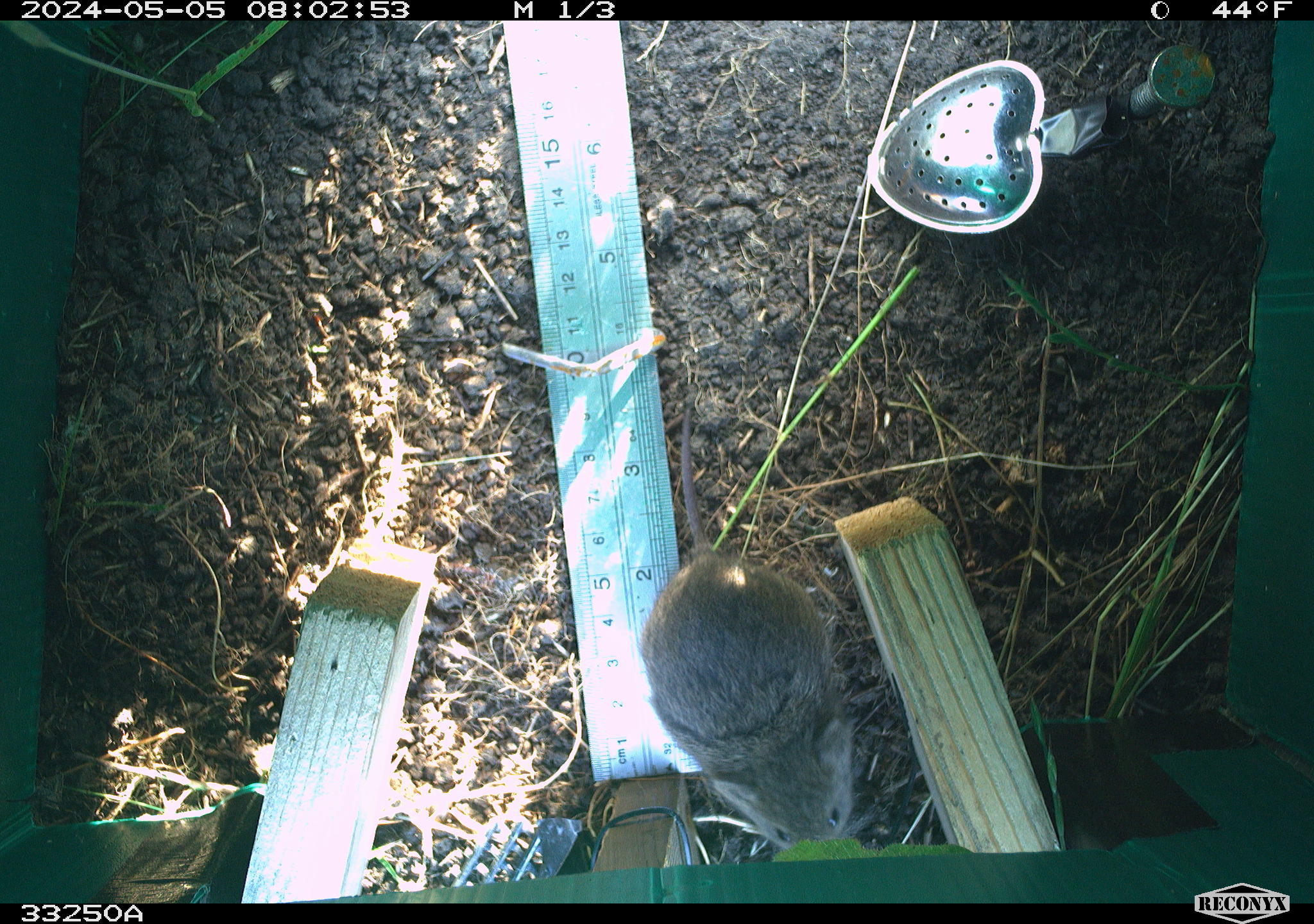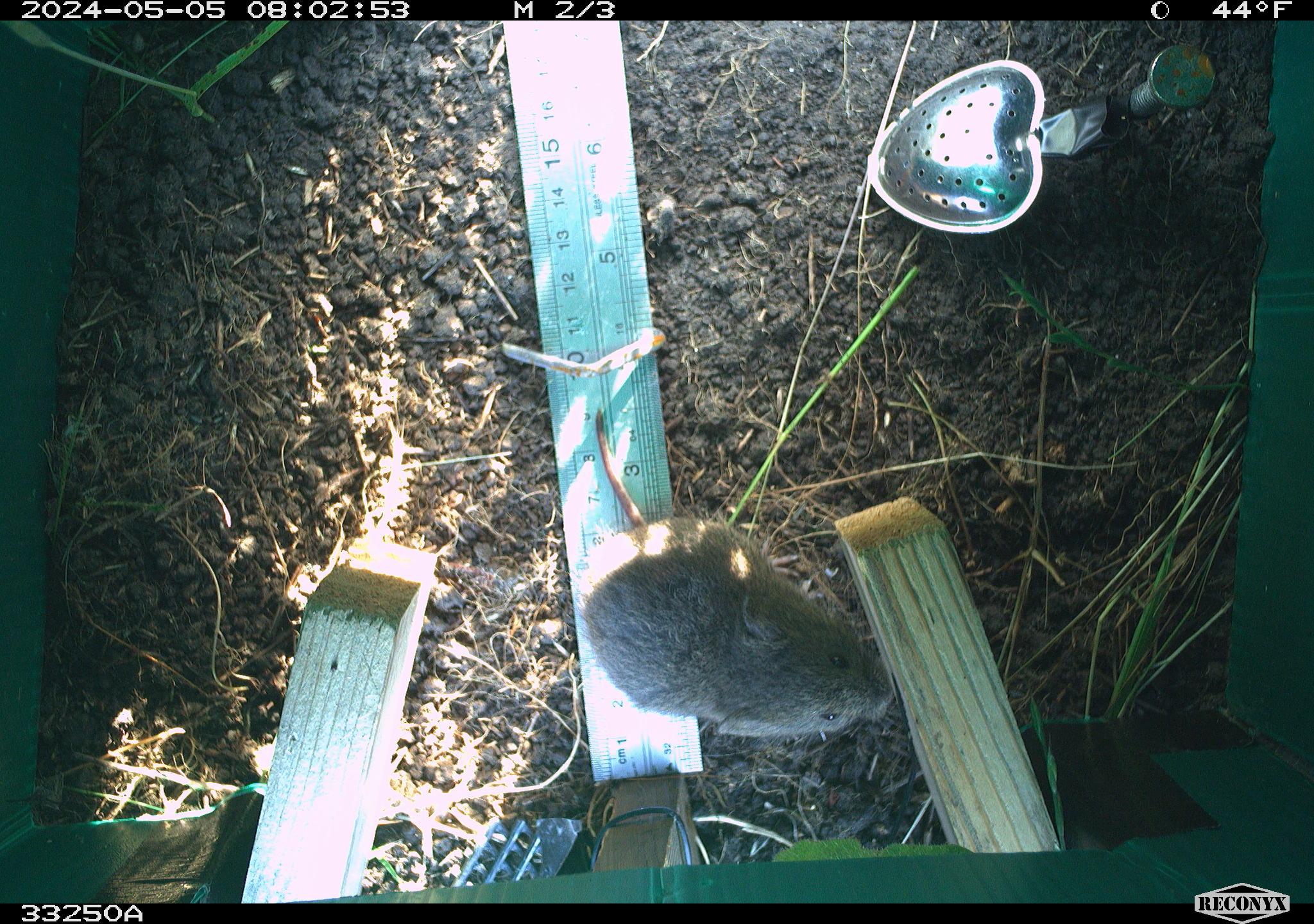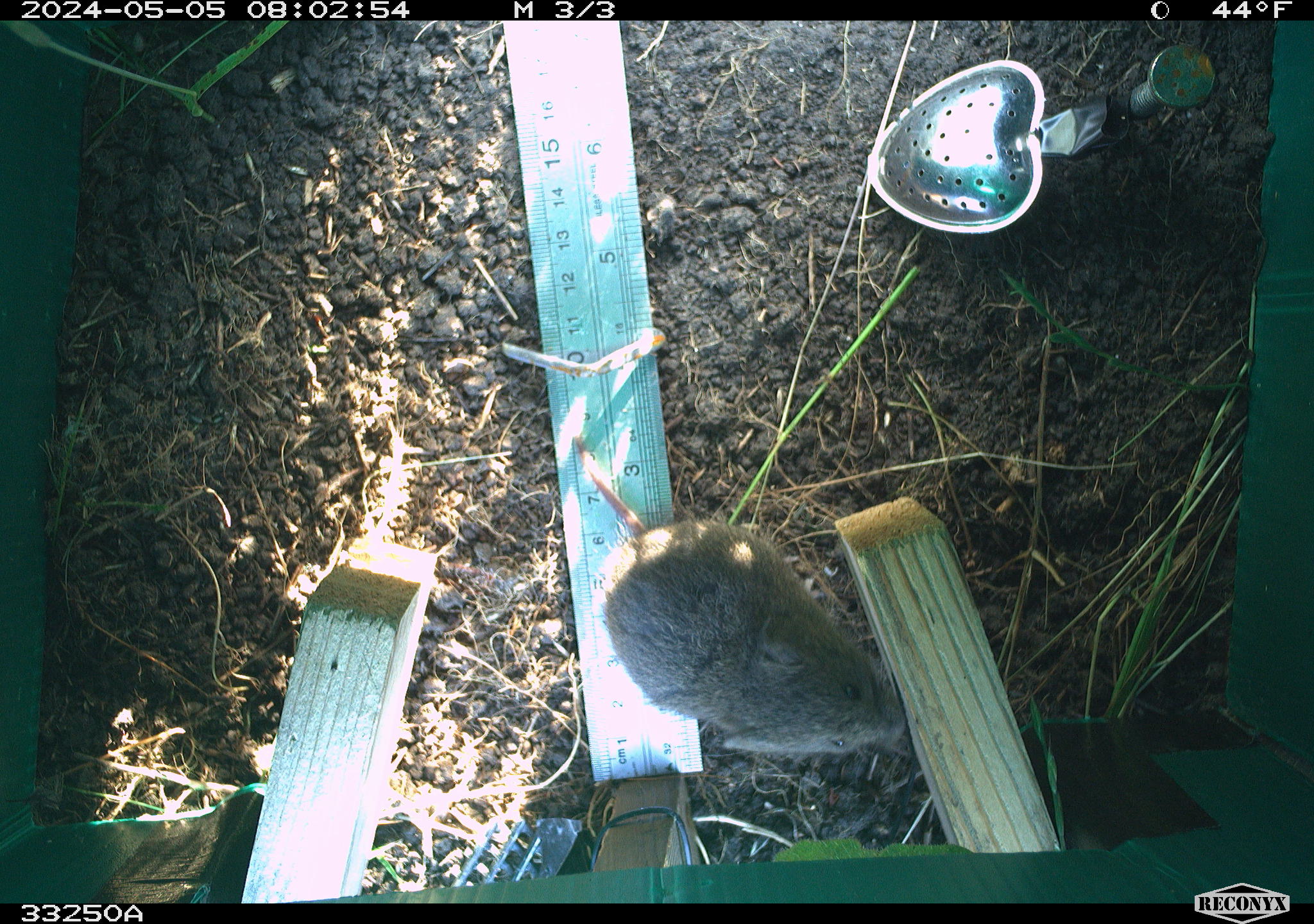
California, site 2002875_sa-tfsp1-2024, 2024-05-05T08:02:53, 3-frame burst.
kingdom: Animalia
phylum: Chordata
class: Mammalia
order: Rodentia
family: Cricetidae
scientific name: Arvicolinae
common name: voles, lemmings, and muskrats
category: arvicolinae subfamily